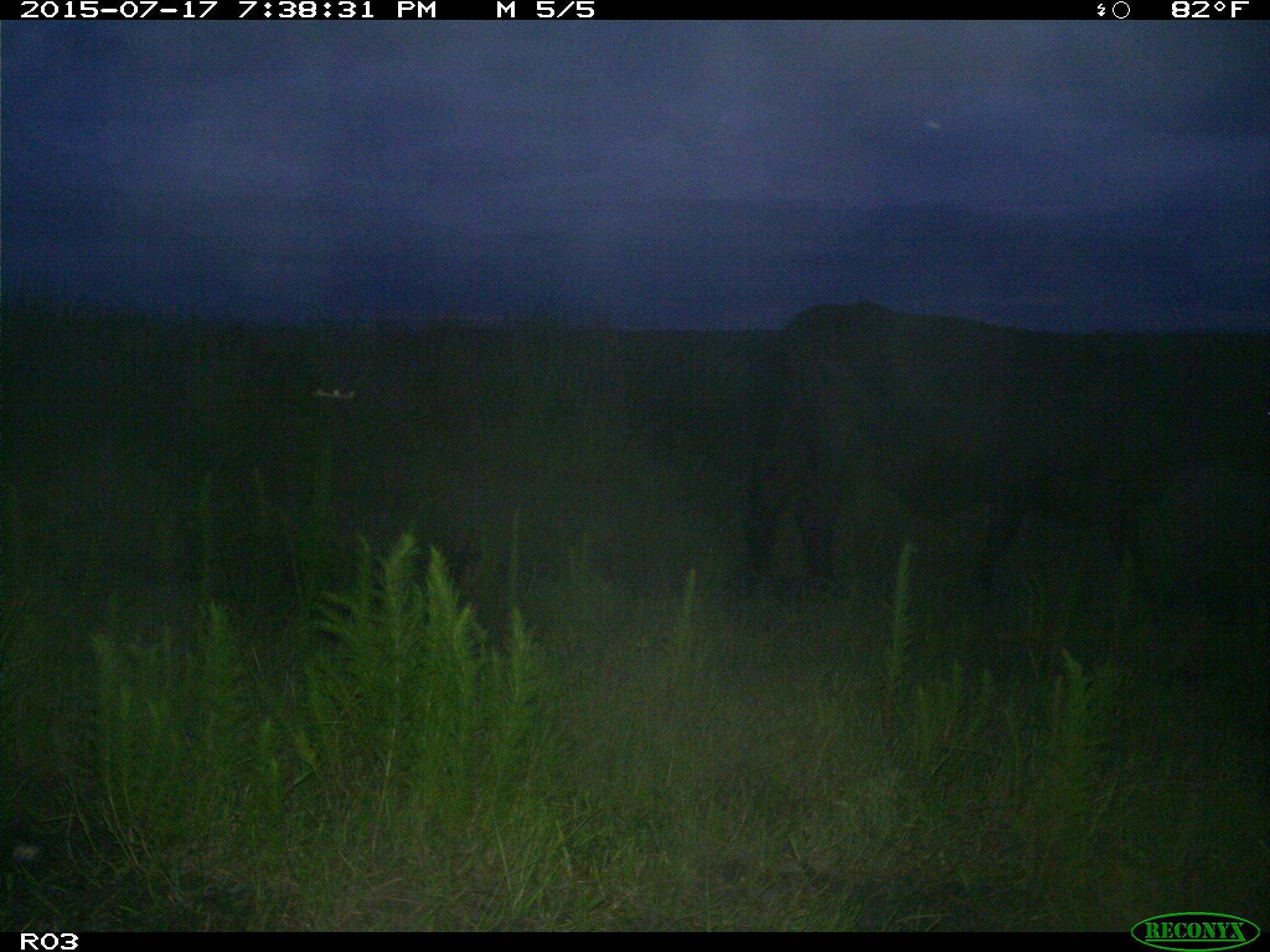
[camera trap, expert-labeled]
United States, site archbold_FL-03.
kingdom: Animalia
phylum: Chordata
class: Mammalia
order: Artiodactyla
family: Bovidae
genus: Bos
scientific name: Bos taurus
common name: domestic cow